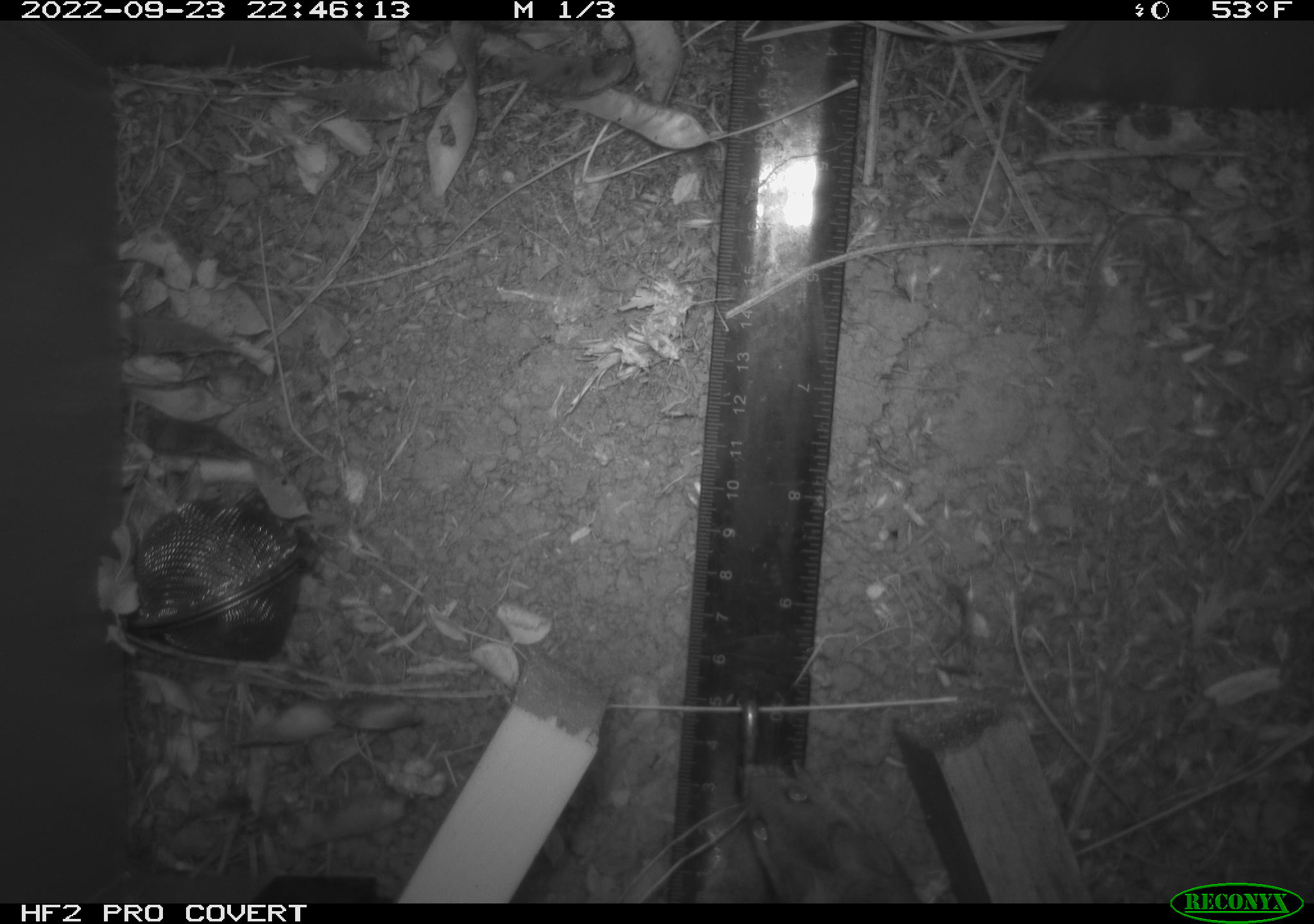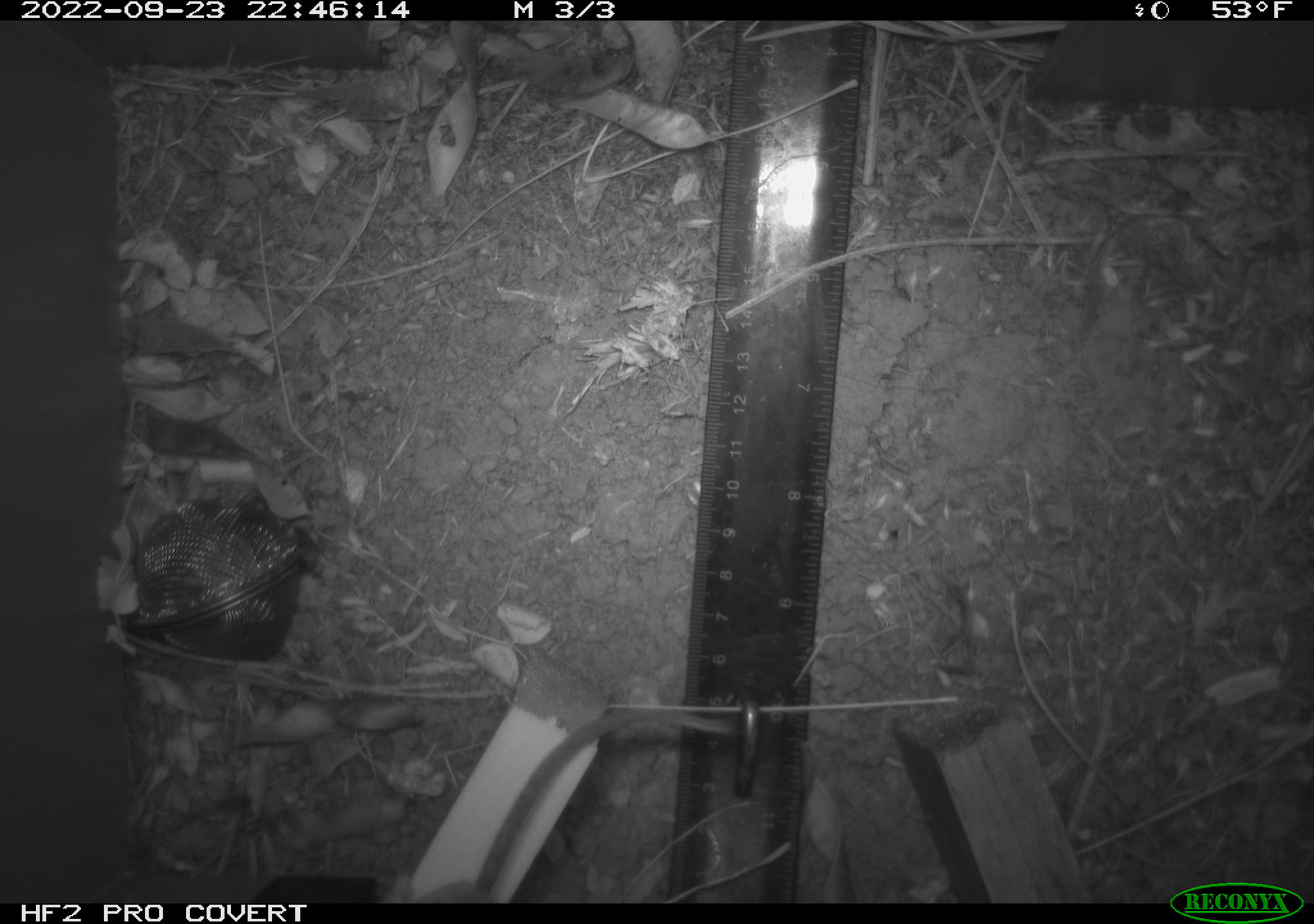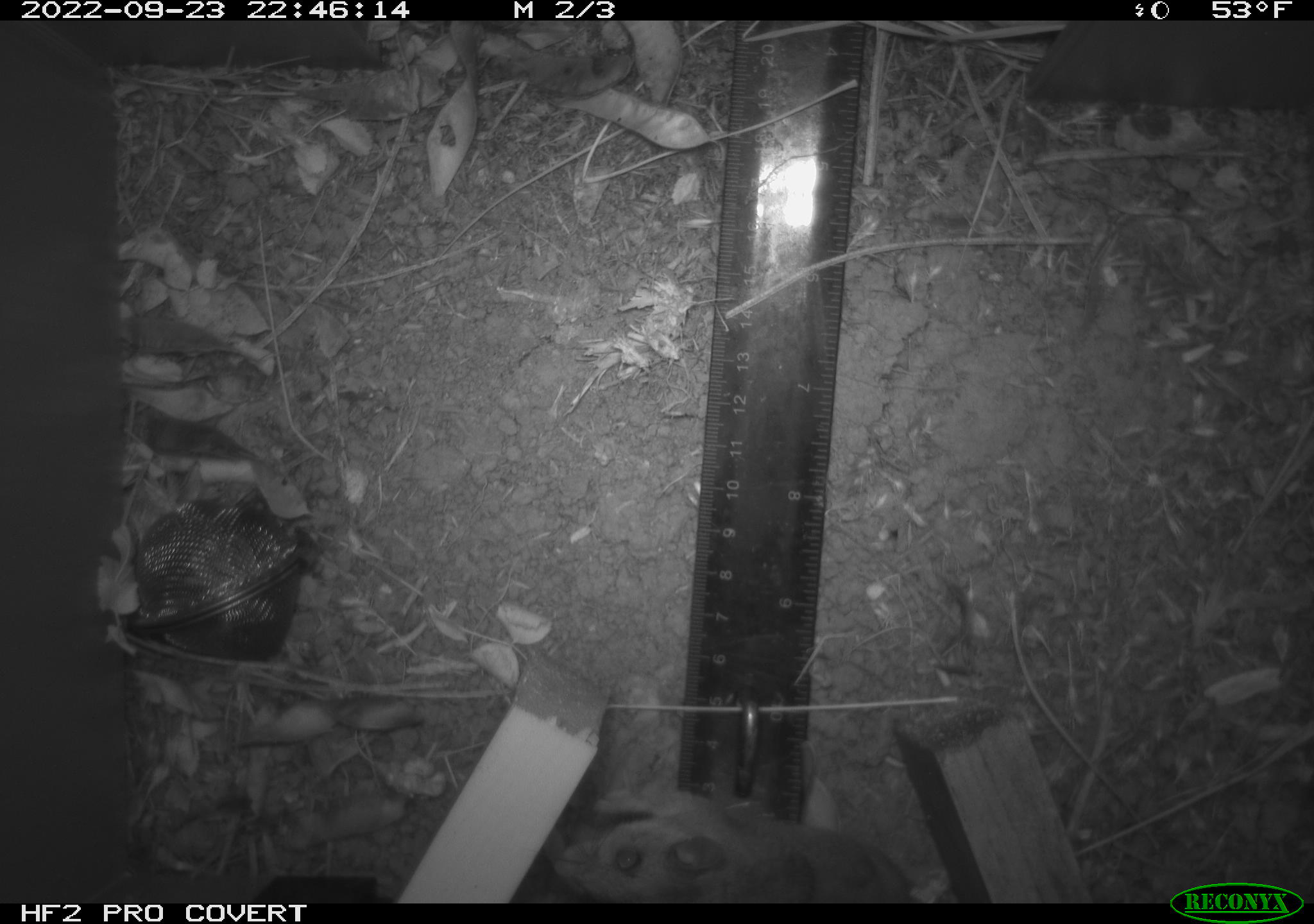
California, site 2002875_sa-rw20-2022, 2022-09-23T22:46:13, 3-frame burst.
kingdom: Animalia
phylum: Chordata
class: Mammalia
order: Rodentia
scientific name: Rodentia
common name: mouse species